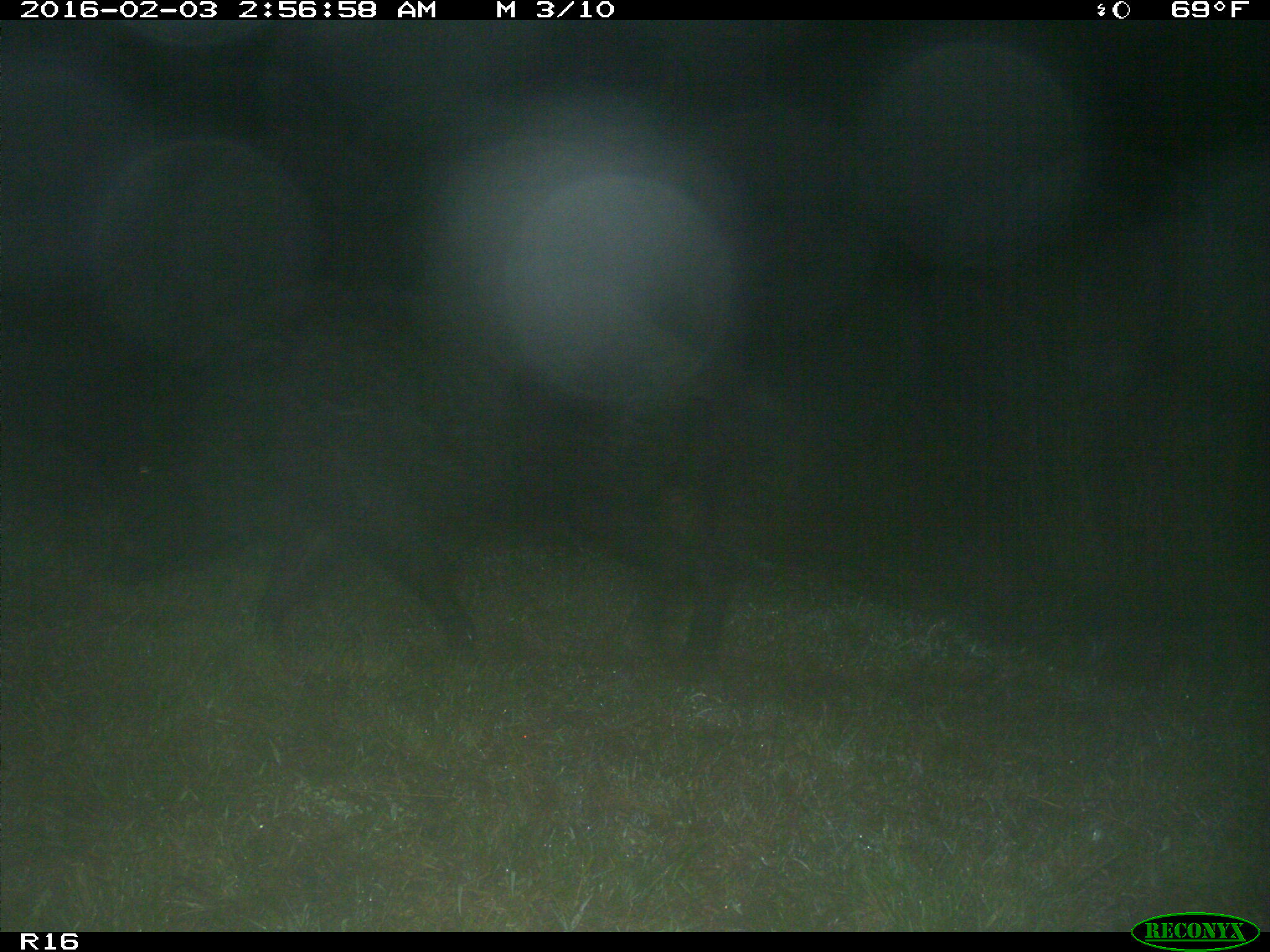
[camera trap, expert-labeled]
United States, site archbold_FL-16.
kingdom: Animalia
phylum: Chordata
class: Mammalia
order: Artiodactyla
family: Suidae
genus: Sus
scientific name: Sus scrofa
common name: wild boar